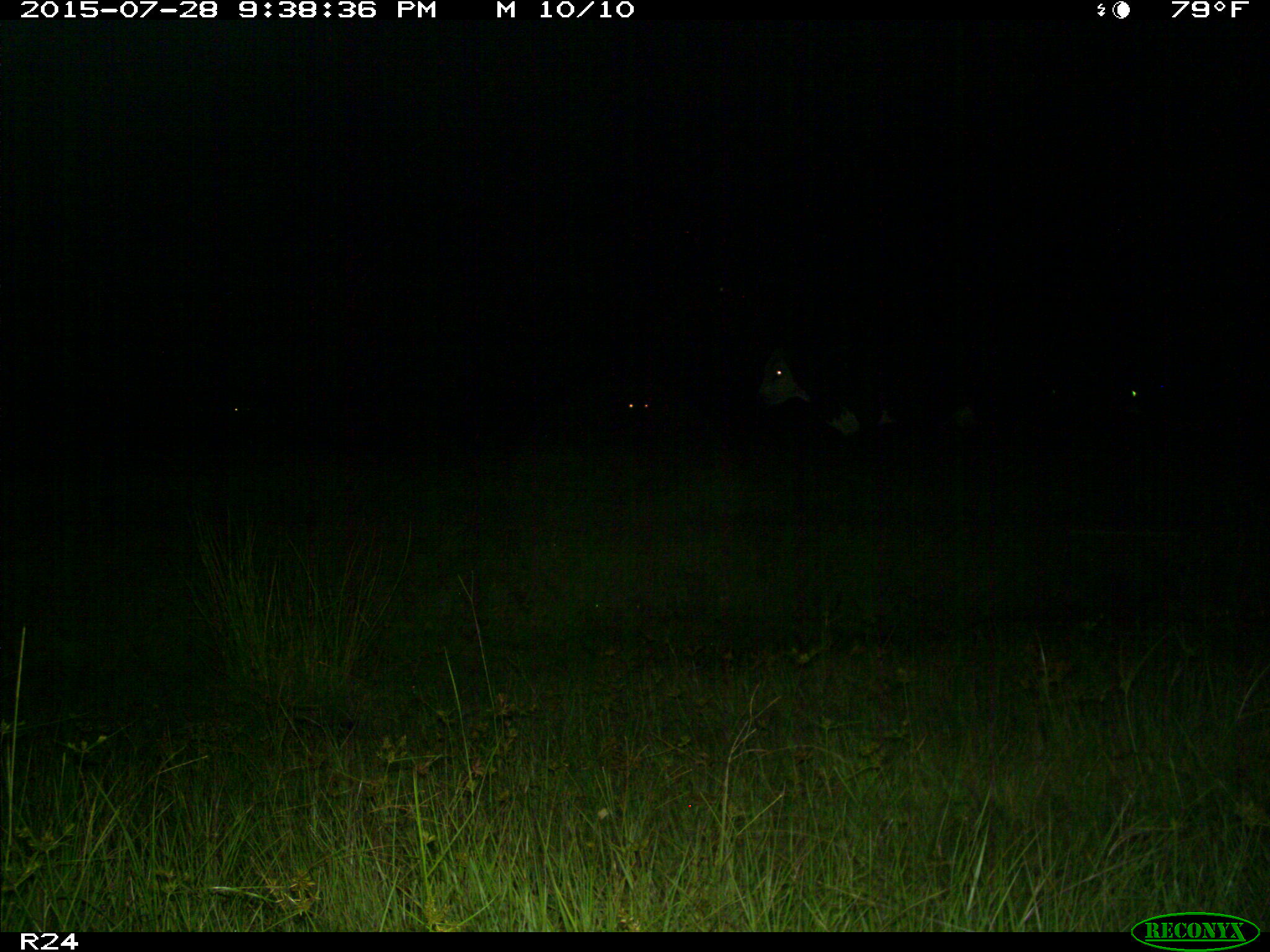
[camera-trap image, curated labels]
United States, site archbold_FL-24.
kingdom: Animalia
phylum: Chordata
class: Mammalia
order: Artiodactyla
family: Bovidae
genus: Bos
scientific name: Bos taurus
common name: domestic cow